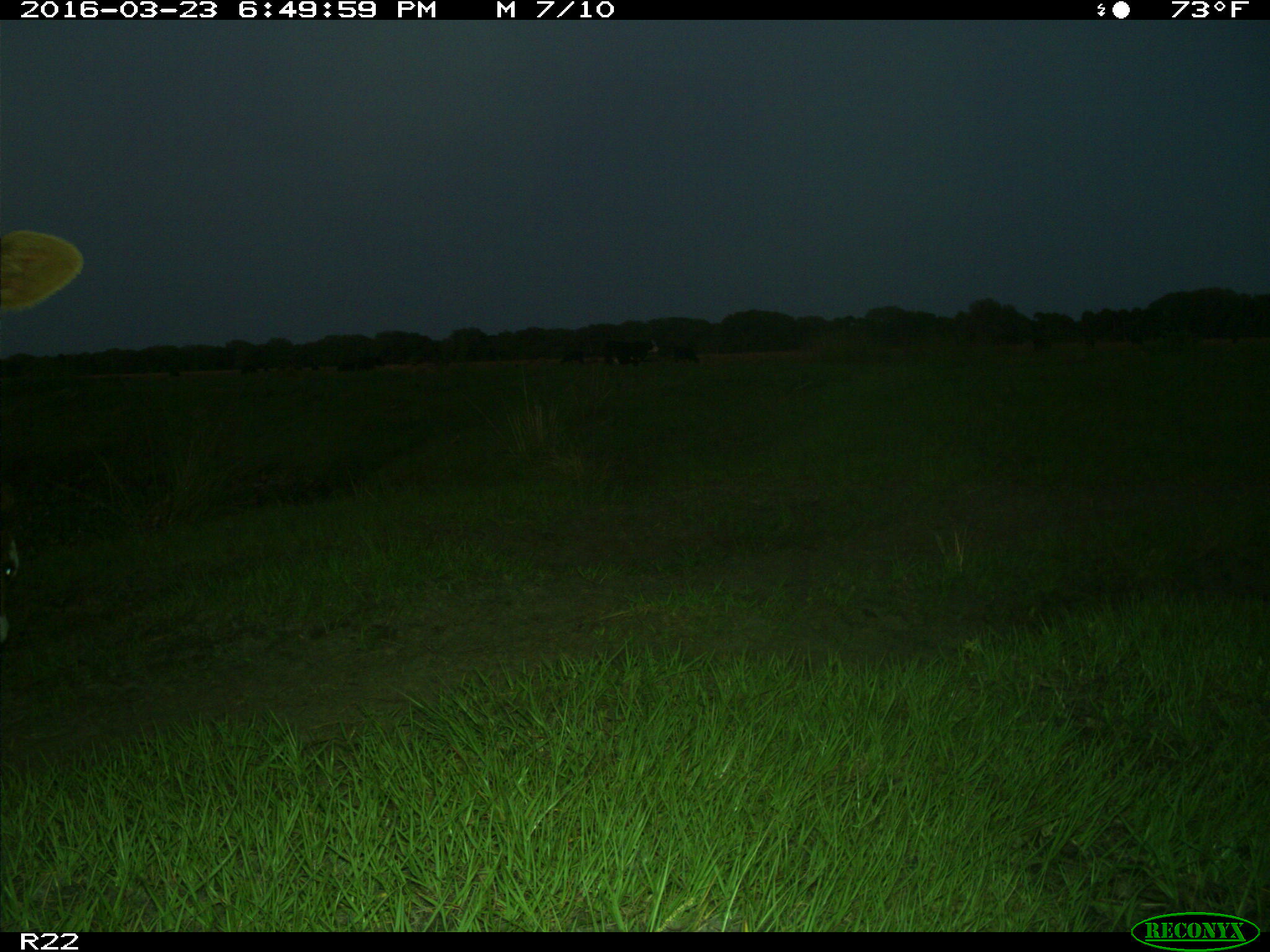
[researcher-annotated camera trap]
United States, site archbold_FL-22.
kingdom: Animalia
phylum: Chordata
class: Mammalia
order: Artiodactyla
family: Bovidae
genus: Bos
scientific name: Bos taurus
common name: domestic cow